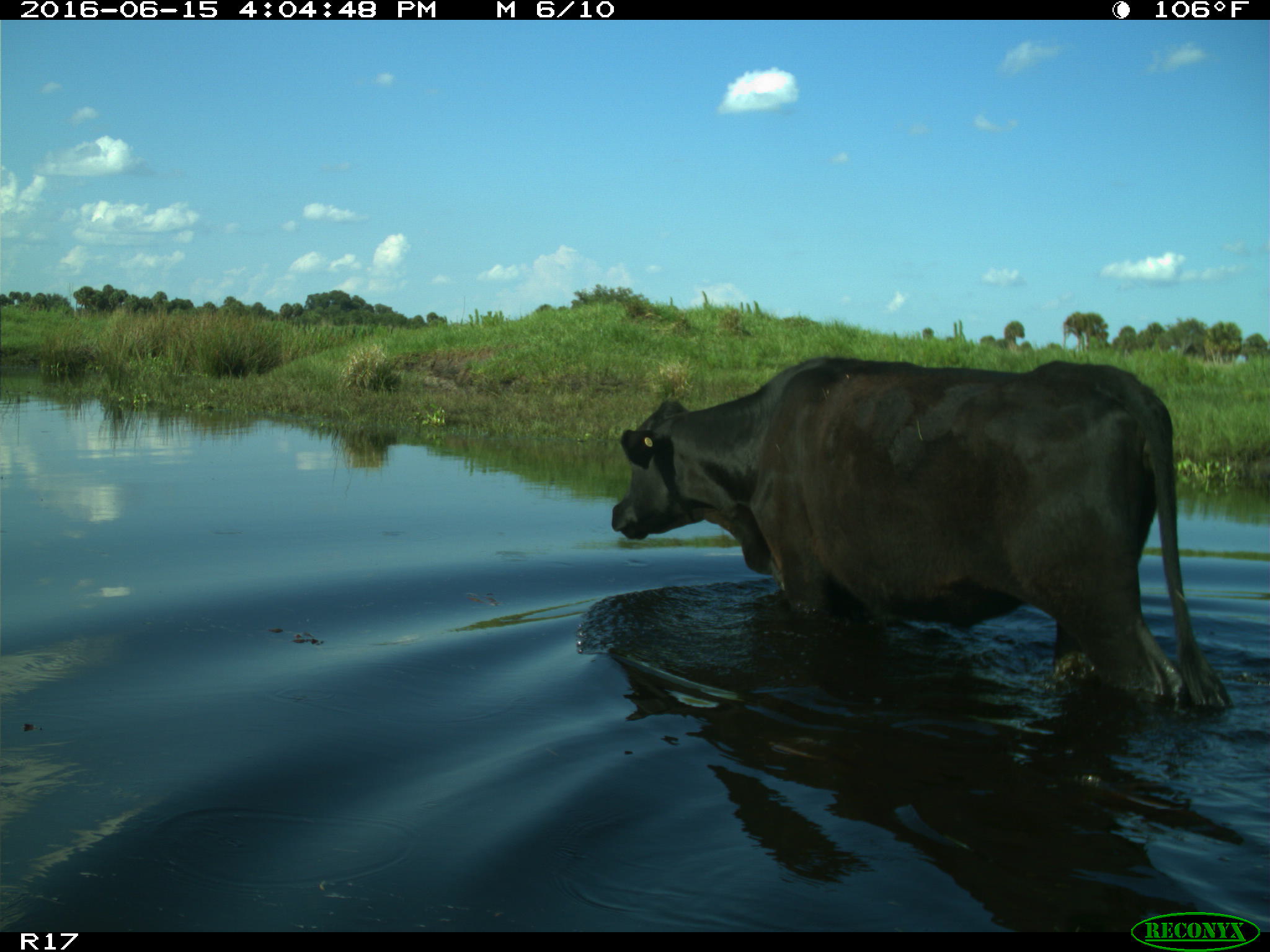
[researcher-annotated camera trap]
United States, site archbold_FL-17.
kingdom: Animalia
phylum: Chordata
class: Mammalia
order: Artiodactyla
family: Bovidae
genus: Bos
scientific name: Bos taurus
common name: domestic cow